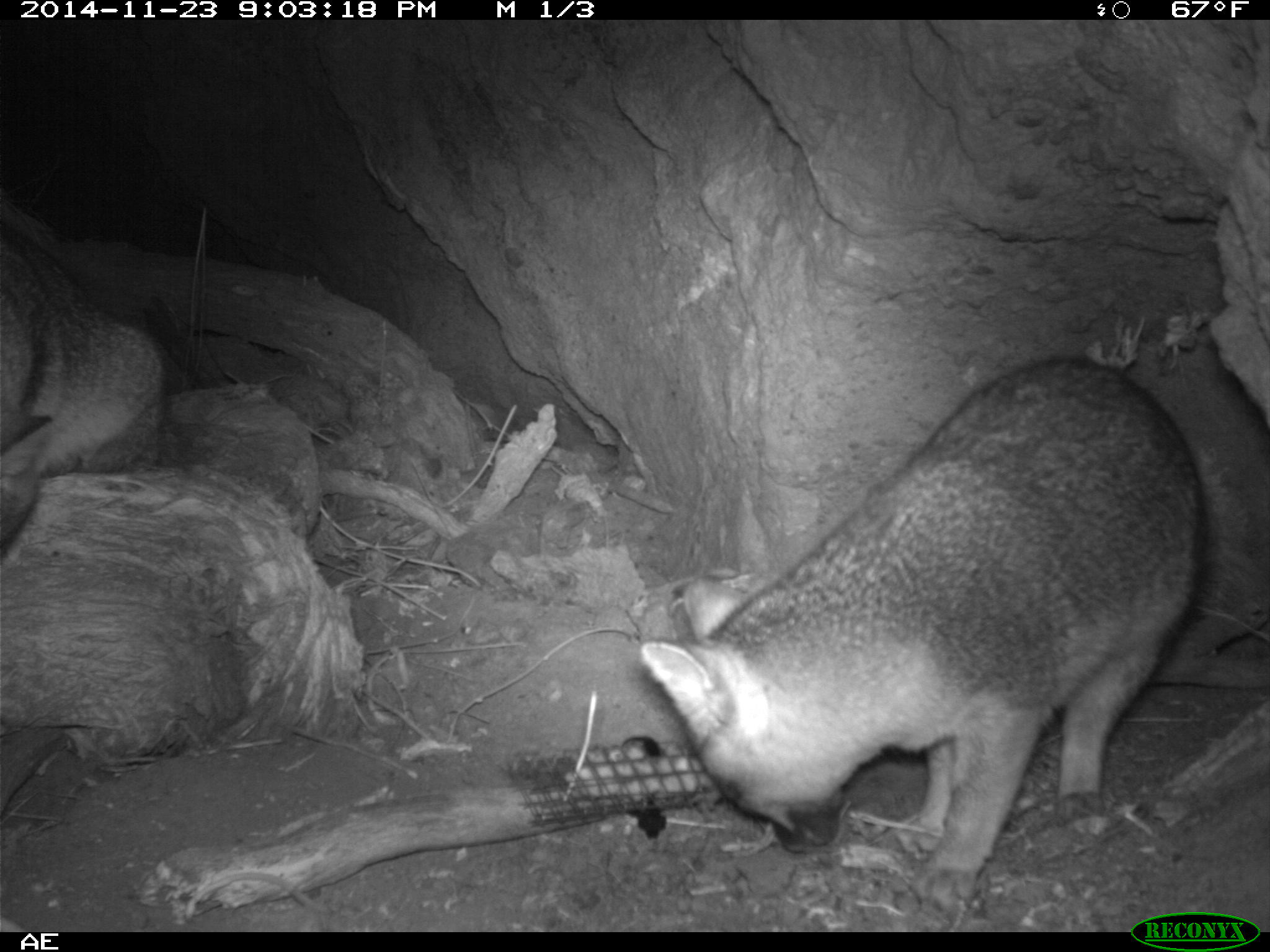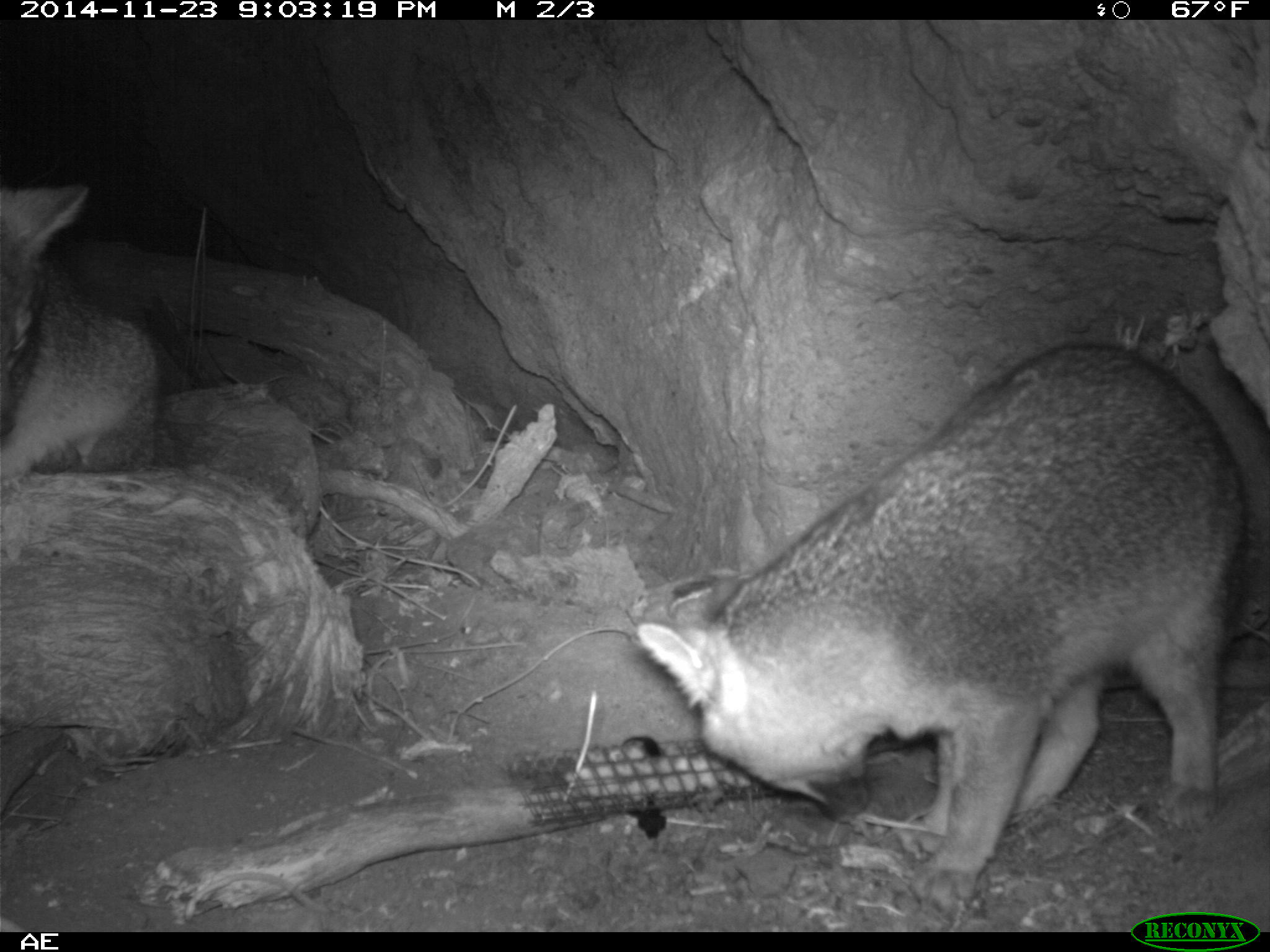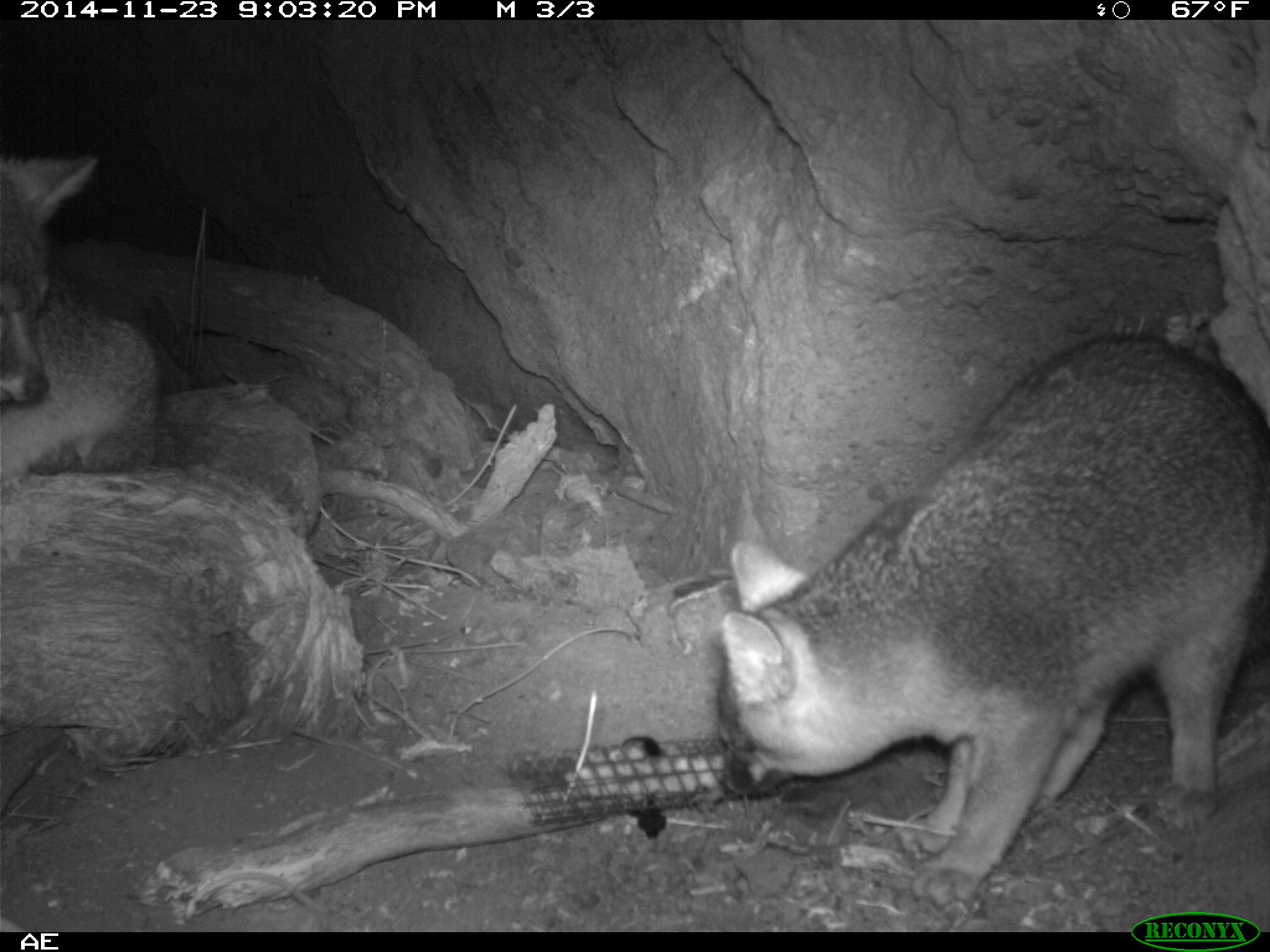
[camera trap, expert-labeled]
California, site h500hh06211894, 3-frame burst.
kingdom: Animalia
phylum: Chordata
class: Mammalia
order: Carnivora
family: Canidae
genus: Urocyon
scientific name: Urocyon littoralis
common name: island fox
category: fox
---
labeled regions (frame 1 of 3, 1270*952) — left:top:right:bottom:
fox: 640:358:1205:915; 0:224:166:562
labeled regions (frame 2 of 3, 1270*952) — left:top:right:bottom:
fox: 635:338:1248:905; 0:184:153:494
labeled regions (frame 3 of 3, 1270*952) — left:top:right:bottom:
fox: 712:329:1269:909; 0:154:161:566